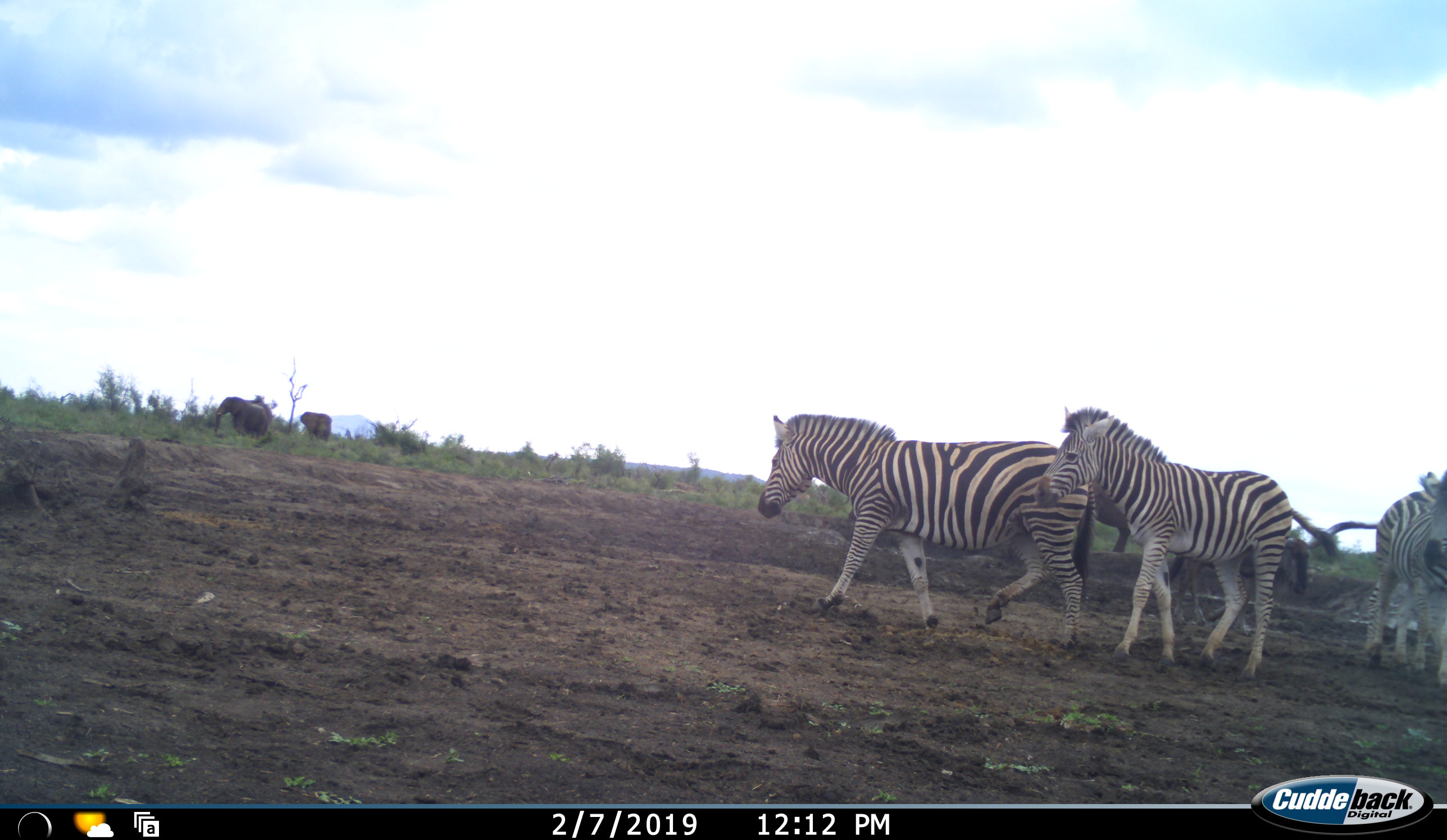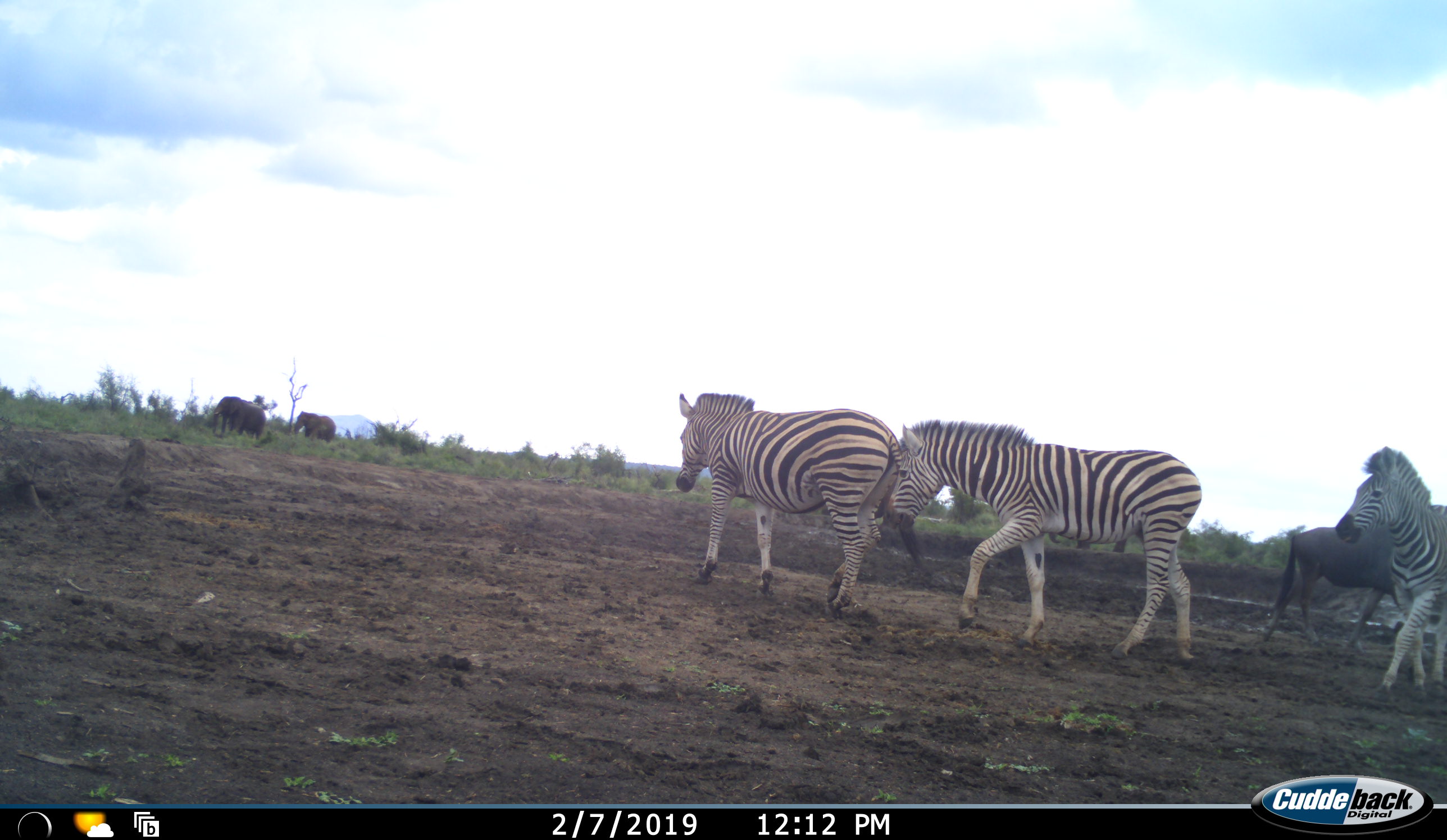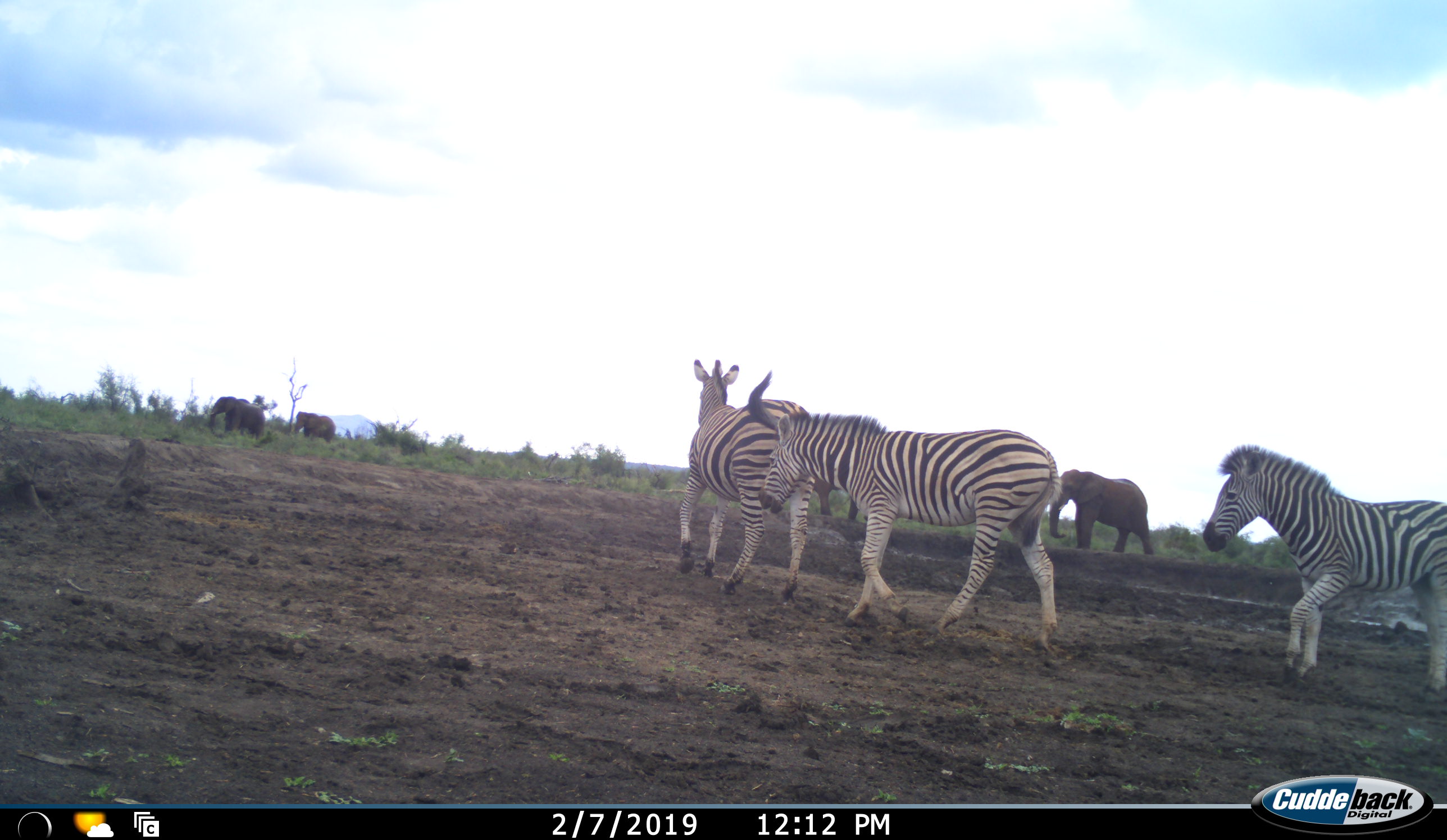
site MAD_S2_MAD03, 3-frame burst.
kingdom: Animalia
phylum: Chordata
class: Mammalia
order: Perissodactyla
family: Equidae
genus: Equus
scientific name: Equus quagga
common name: plains zebra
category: zebraplains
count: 3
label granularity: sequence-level